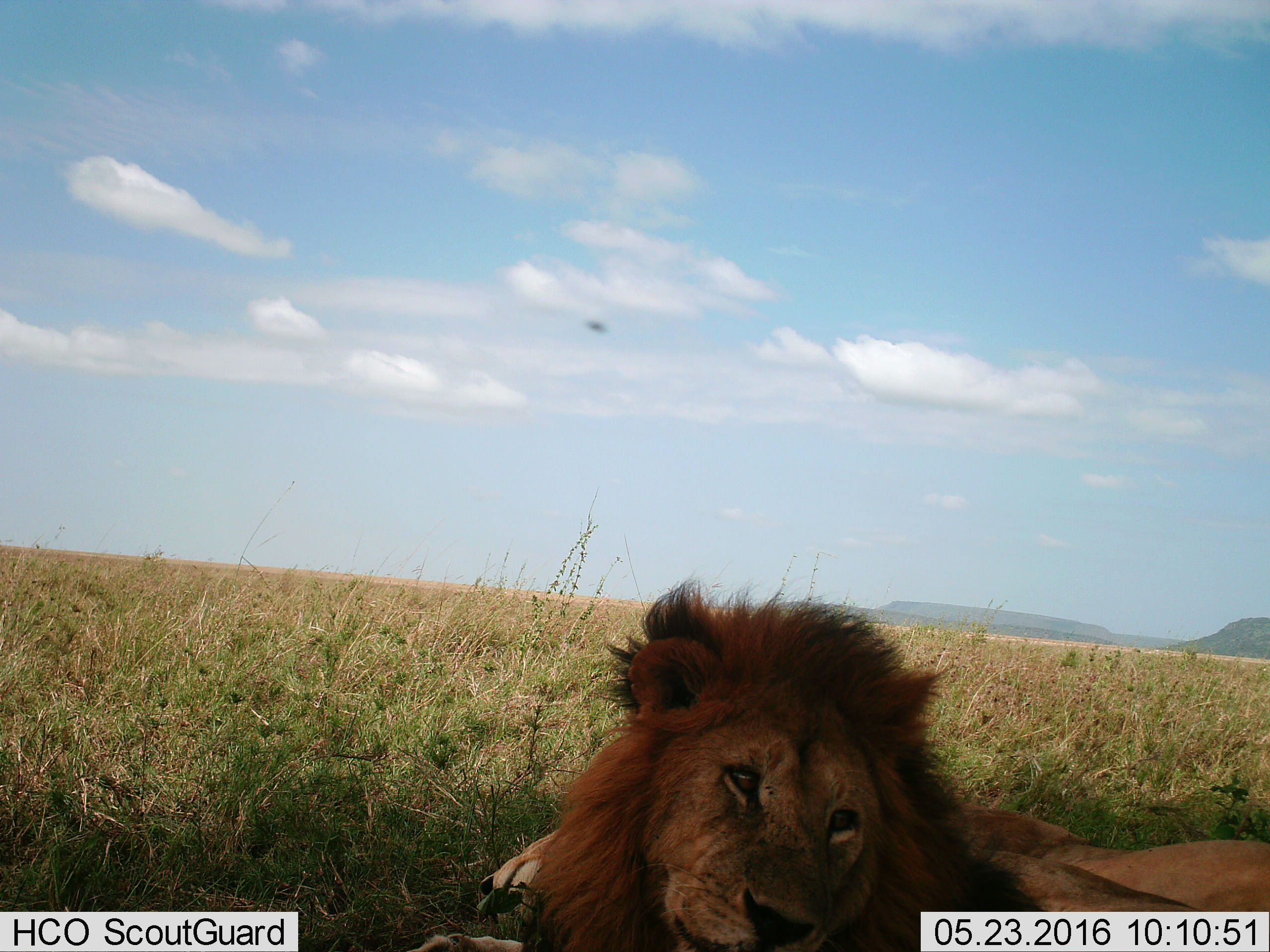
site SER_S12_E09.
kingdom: Animalia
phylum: Chordata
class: Mammalia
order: Carnivora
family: Felidae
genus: Panthera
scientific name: Panthera leo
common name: lion male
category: lionmale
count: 1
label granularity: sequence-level